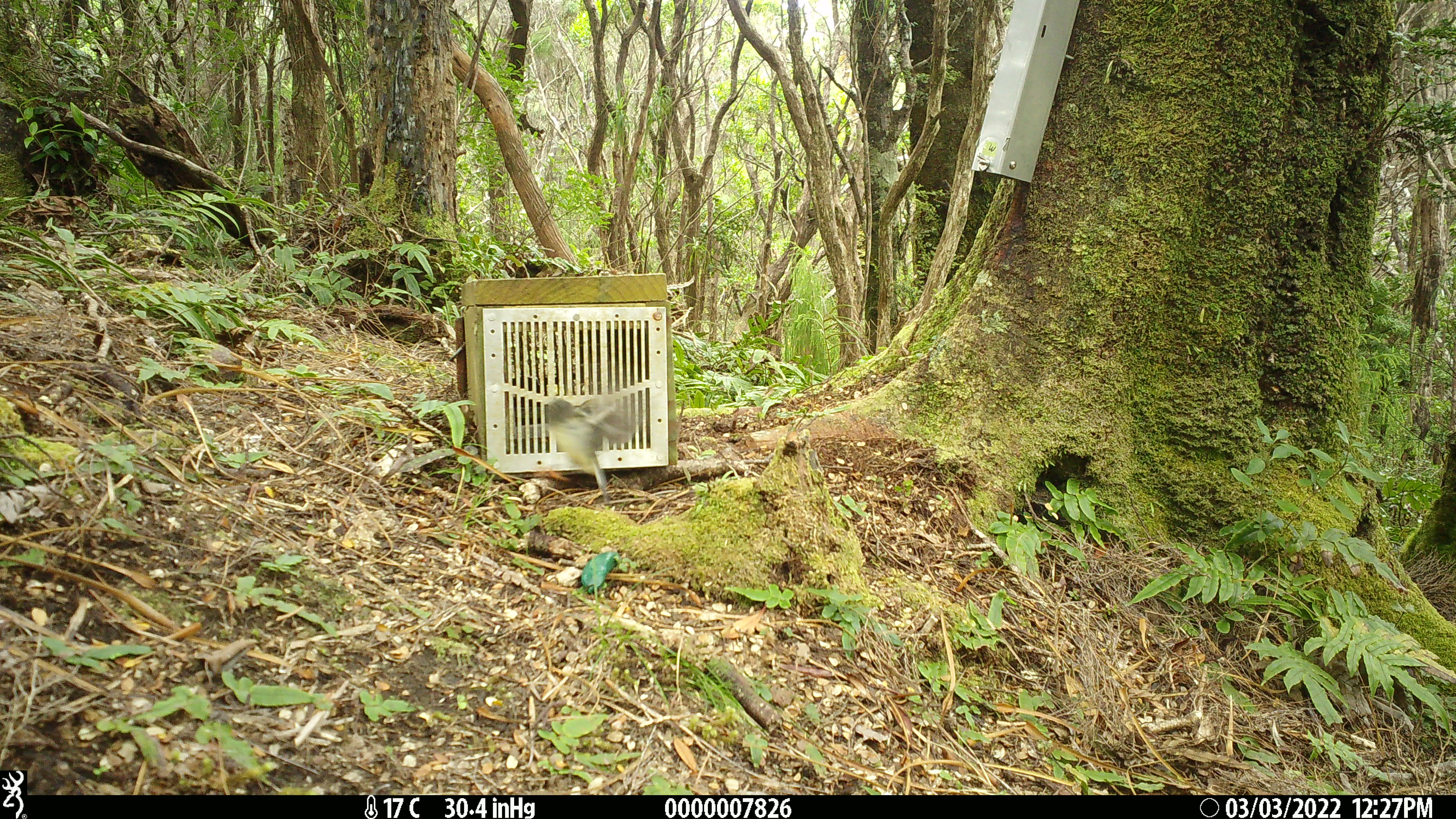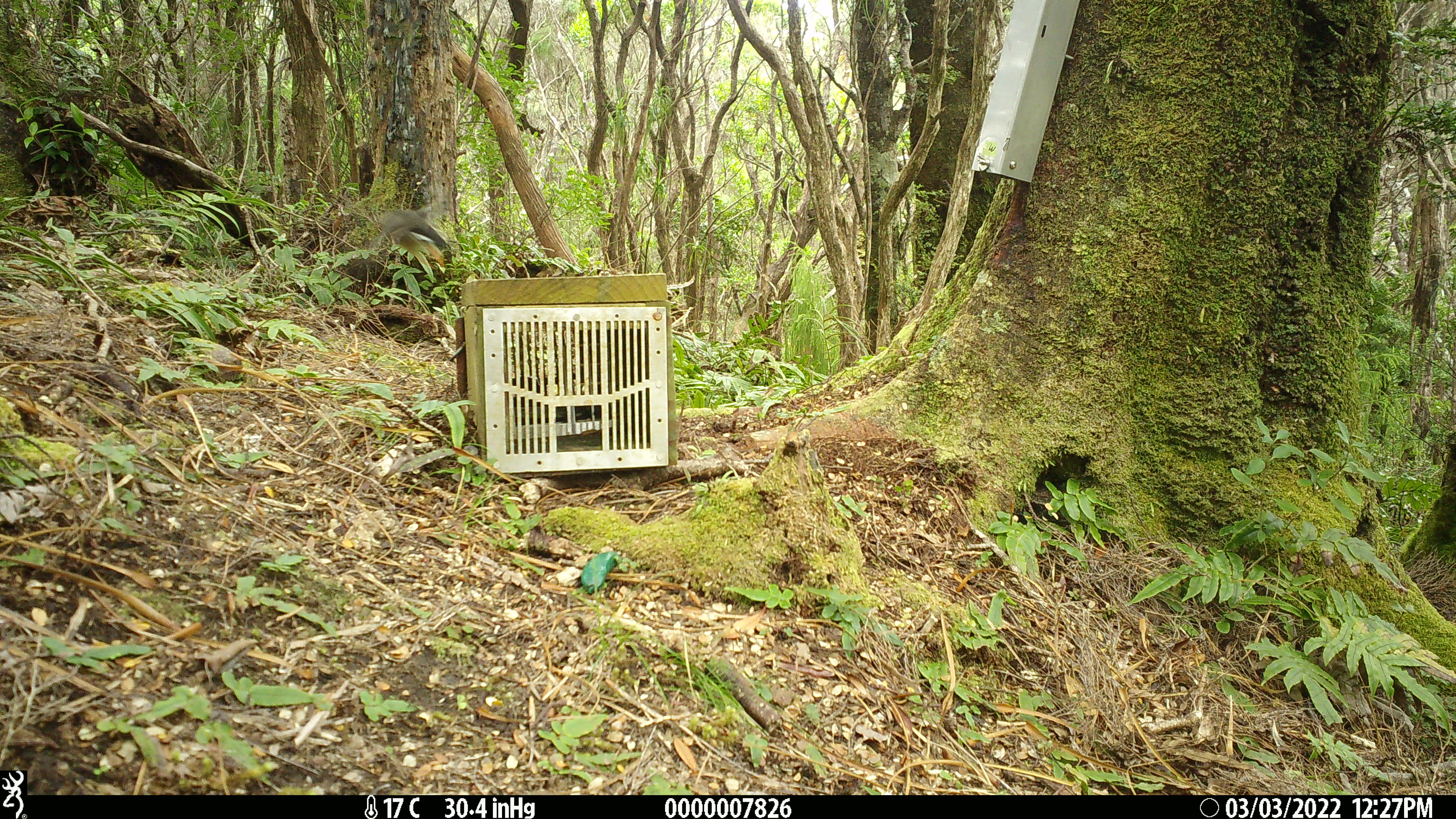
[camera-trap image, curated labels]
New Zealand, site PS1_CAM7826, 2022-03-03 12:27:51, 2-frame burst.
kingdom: Animalia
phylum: Chordata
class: Aves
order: Passeriformes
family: Petroicidae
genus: Petroica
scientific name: Petroica macrocephala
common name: tomtit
Tomtit (Petroica macrocephala).